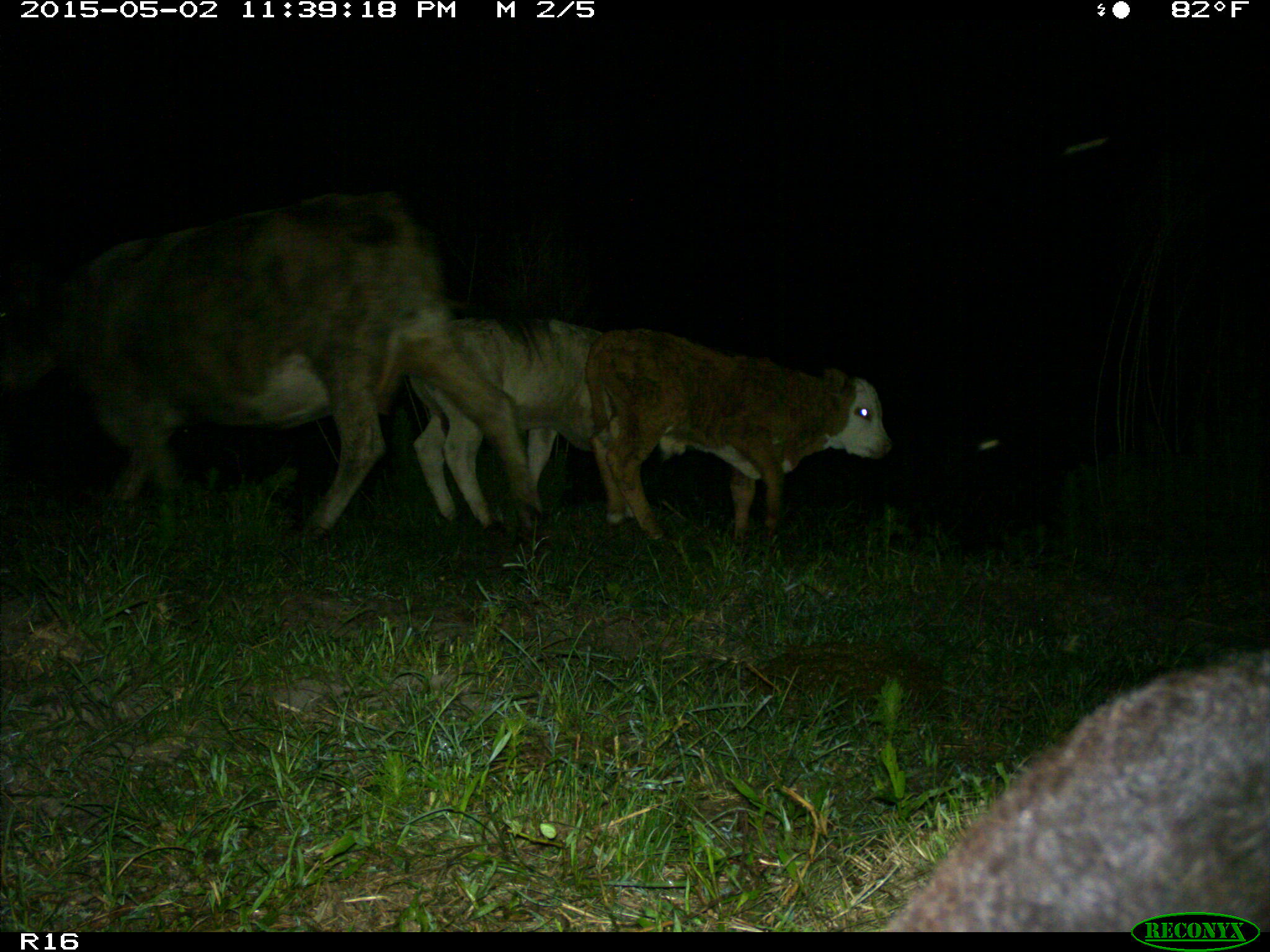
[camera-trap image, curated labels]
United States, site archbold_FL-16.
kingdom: Animalia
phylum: Chordata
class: Mammalia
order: Artiodactyla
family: Bovidae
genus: Bos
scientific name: Bos taurus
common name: domestic cow